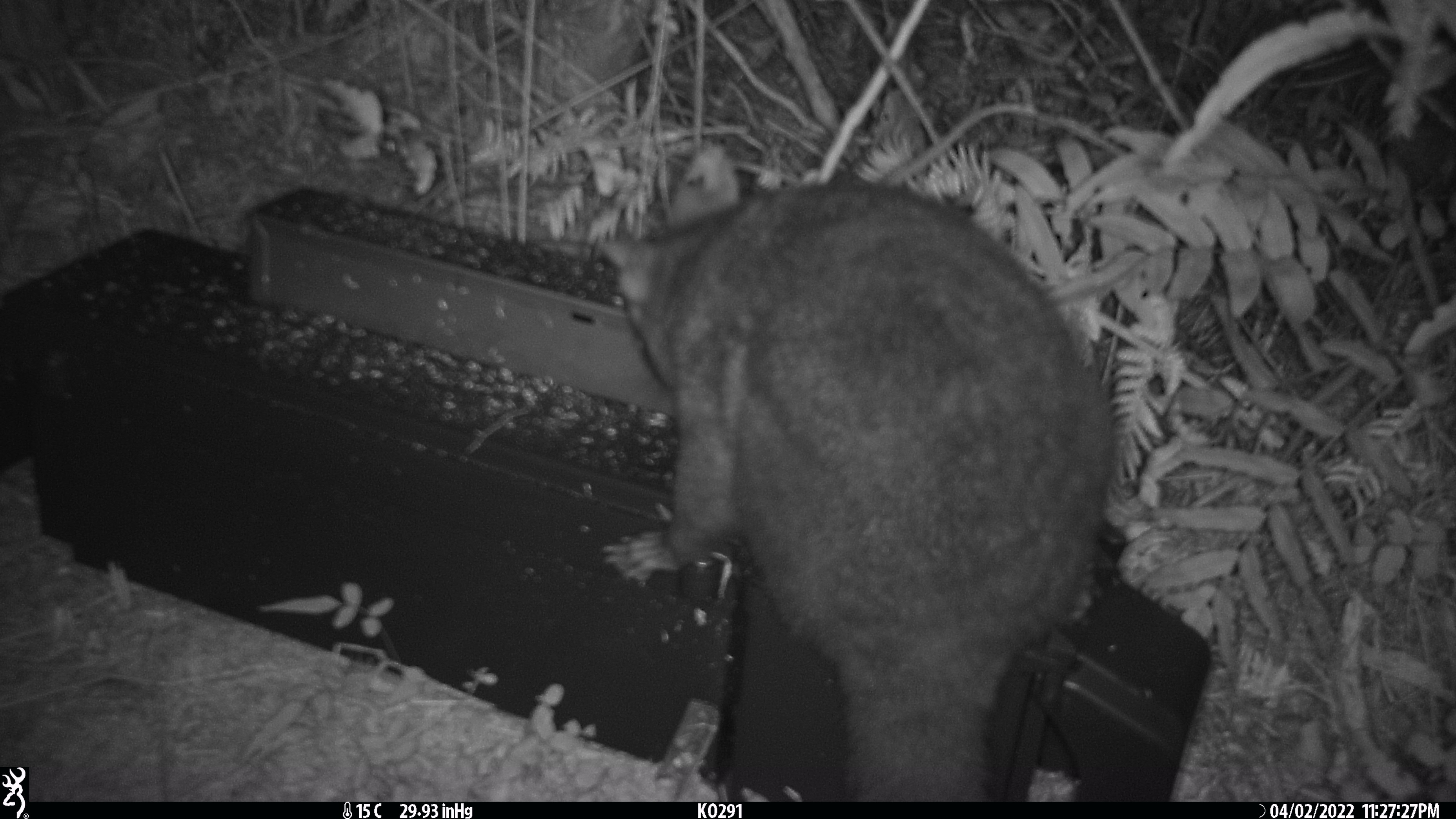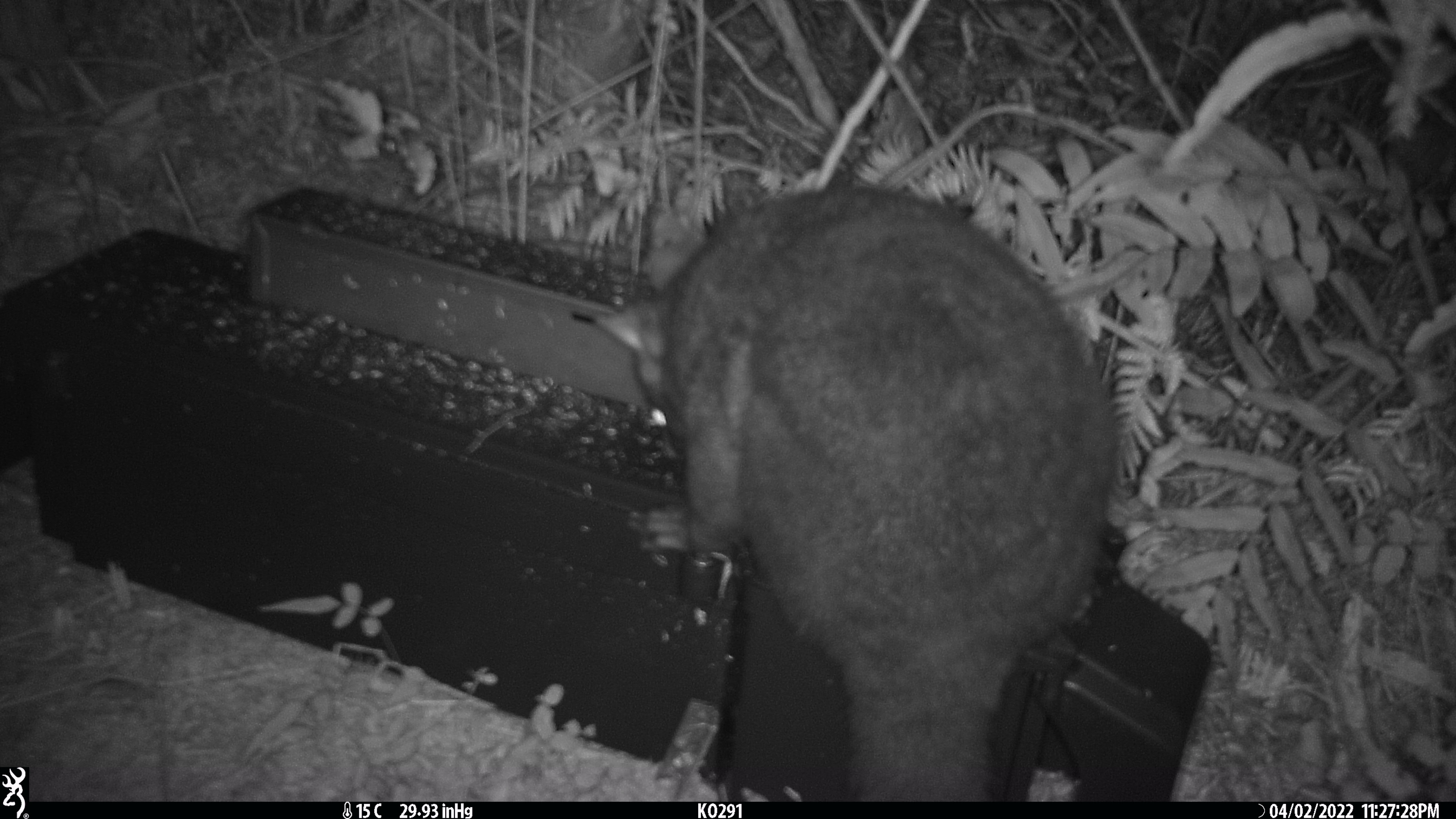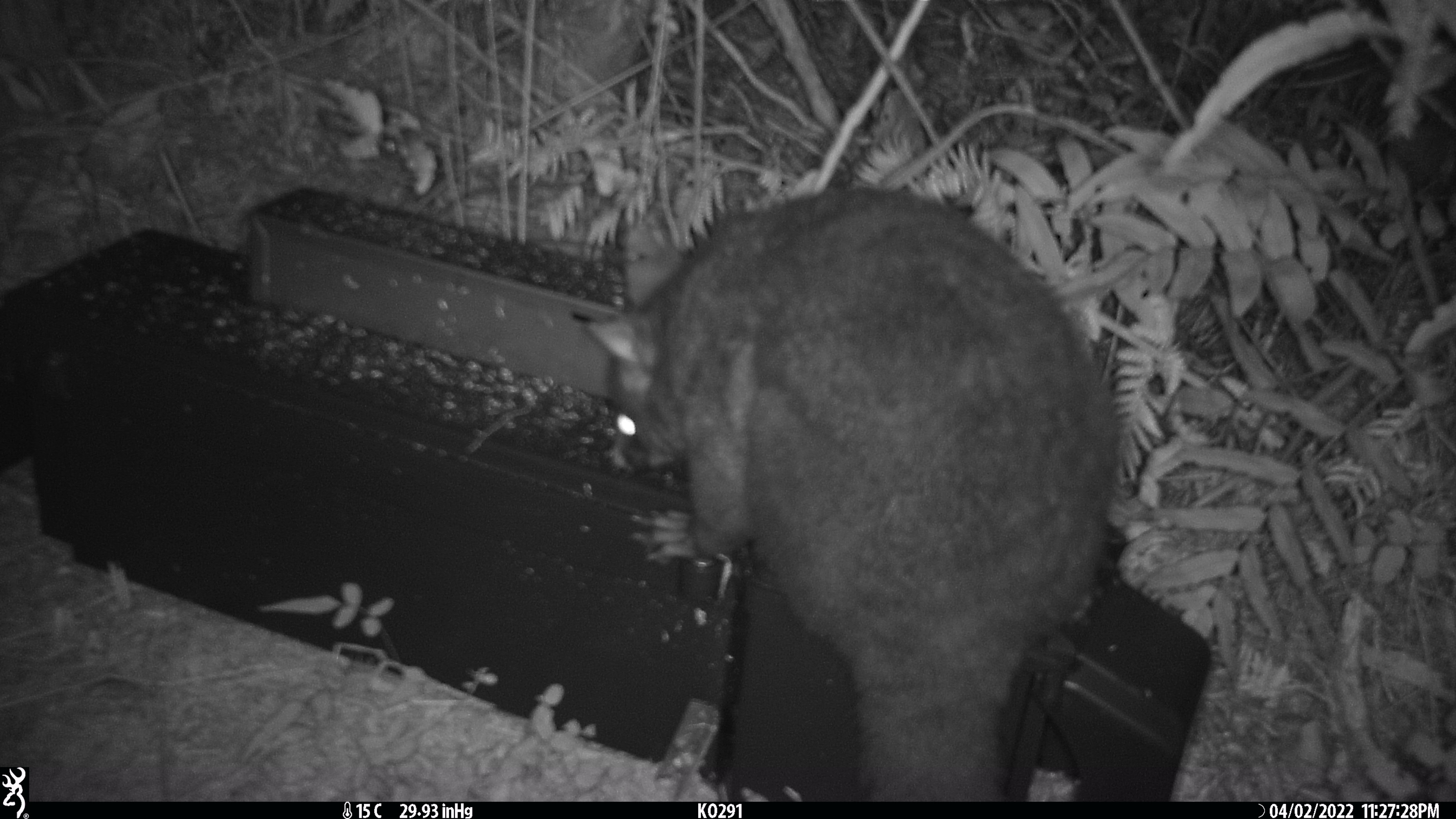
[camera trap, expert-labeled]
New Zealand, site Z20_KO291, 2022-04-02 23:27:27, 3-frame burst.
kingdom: Animalia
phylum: Chordata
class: Mammalia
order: Diprotodontia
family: Phalangeridae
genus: Trichosurus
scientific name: Trichosurus vulpecula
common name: common brushtail possum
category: possum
Possum (common brushtail possum) (Trichosurus vulpecula).